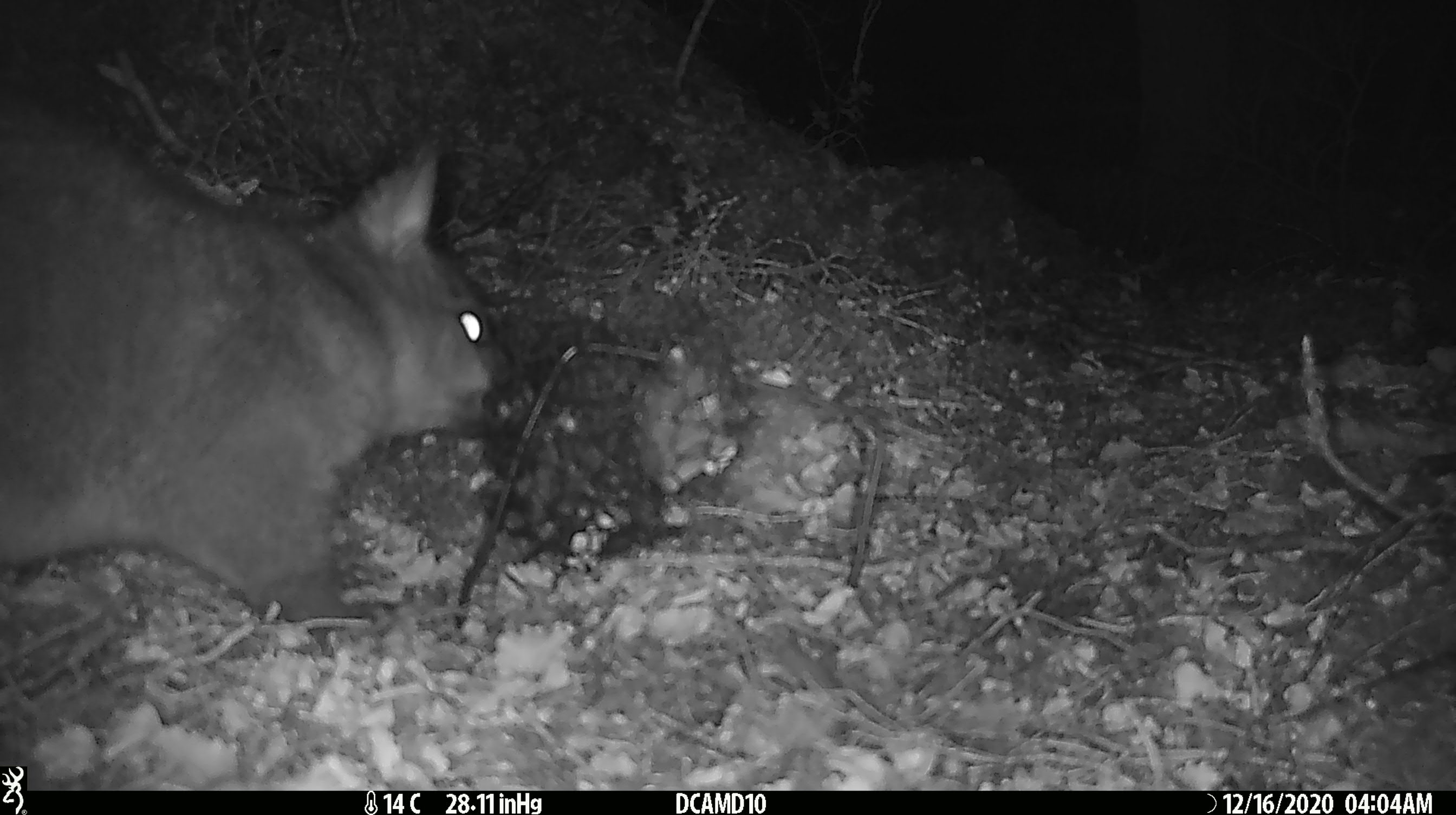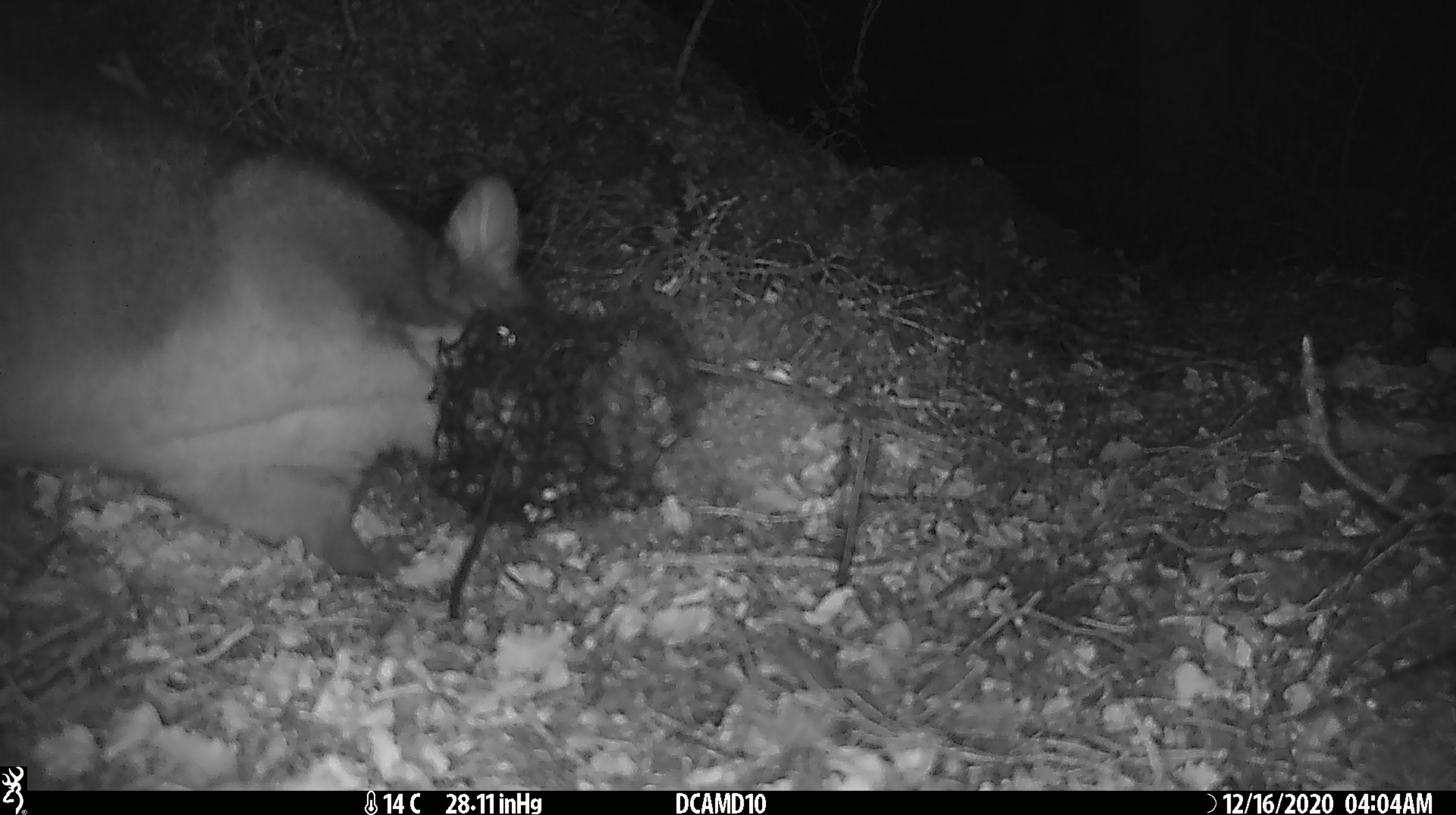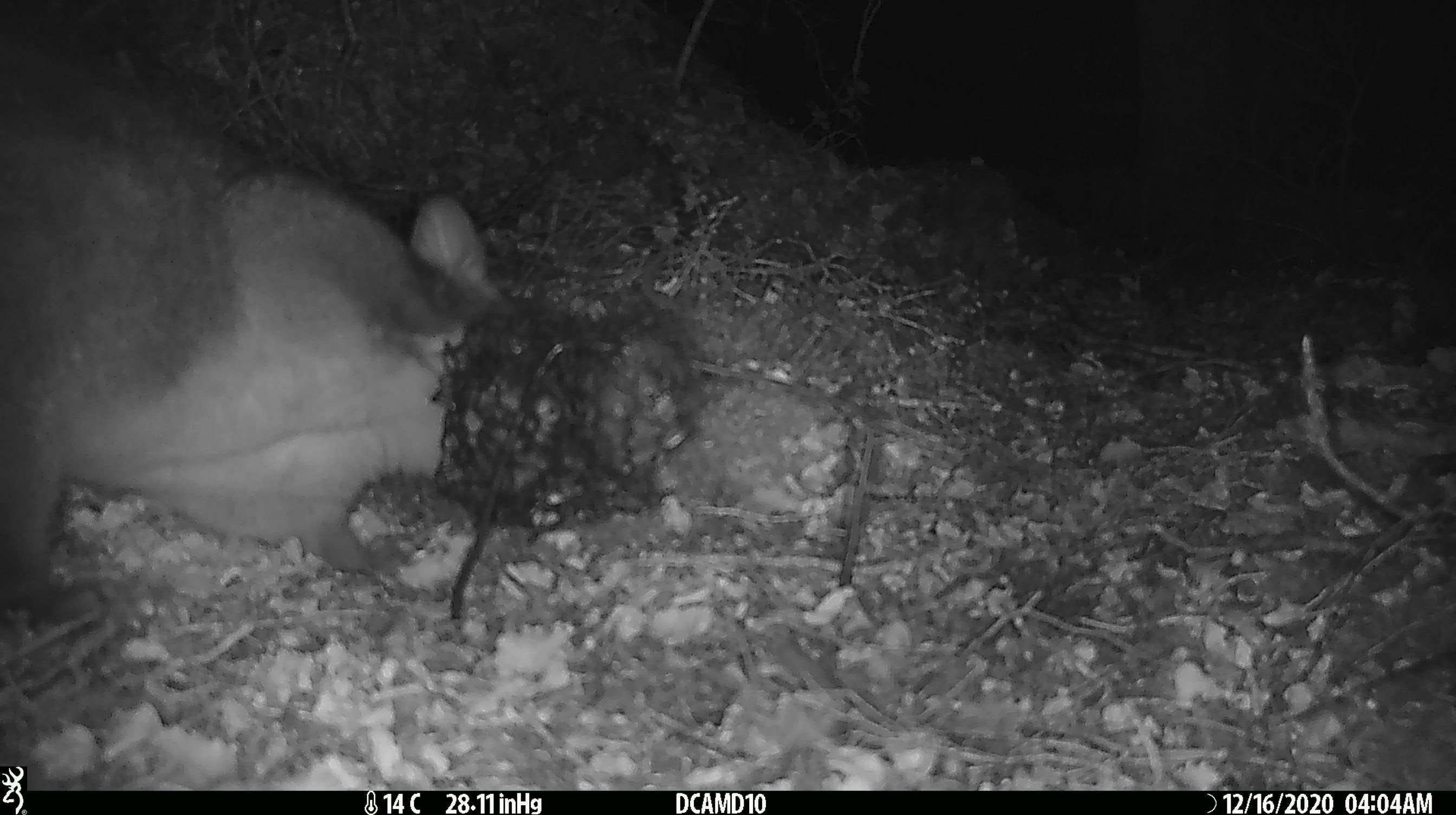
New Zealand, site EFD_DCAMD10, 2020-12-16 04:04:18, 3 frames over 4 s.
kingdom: Animalia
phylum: Chordata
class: Mammalia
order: Diprotodontia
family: Phalangeridae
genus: Trichosurus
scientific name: Trichosurus vulpecula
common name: common brushtail possum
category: possum